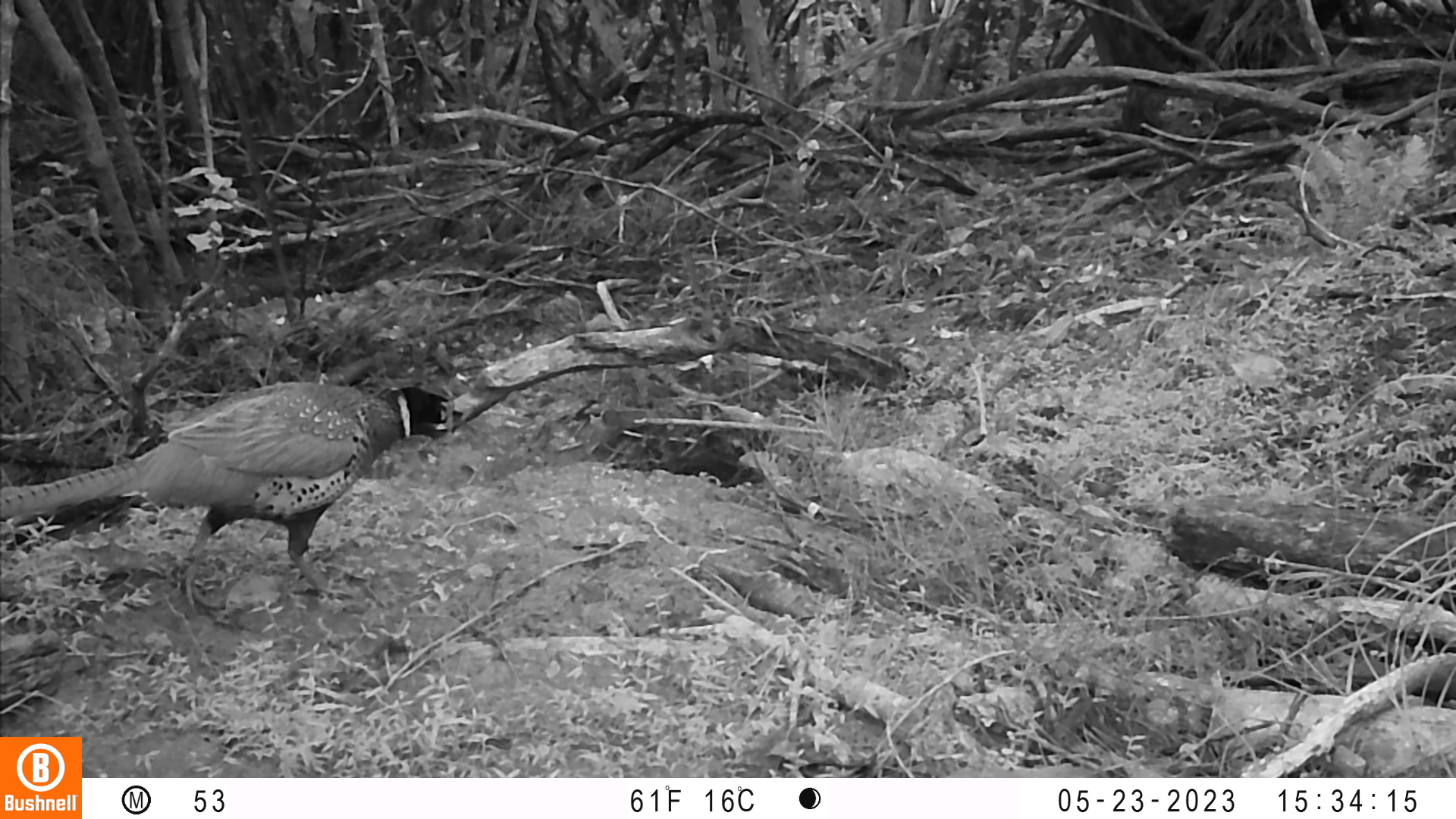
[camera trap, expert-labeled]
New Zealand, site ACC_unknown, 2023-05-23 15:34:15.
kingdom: Animalia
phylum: Chordata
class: Aves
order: Galliformes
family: Phasianidae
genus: Phasianus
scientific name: Phasianus colchicus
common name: common pheasant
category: pheasant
Pheasant (common pheasant) (Phasianus colchicus).